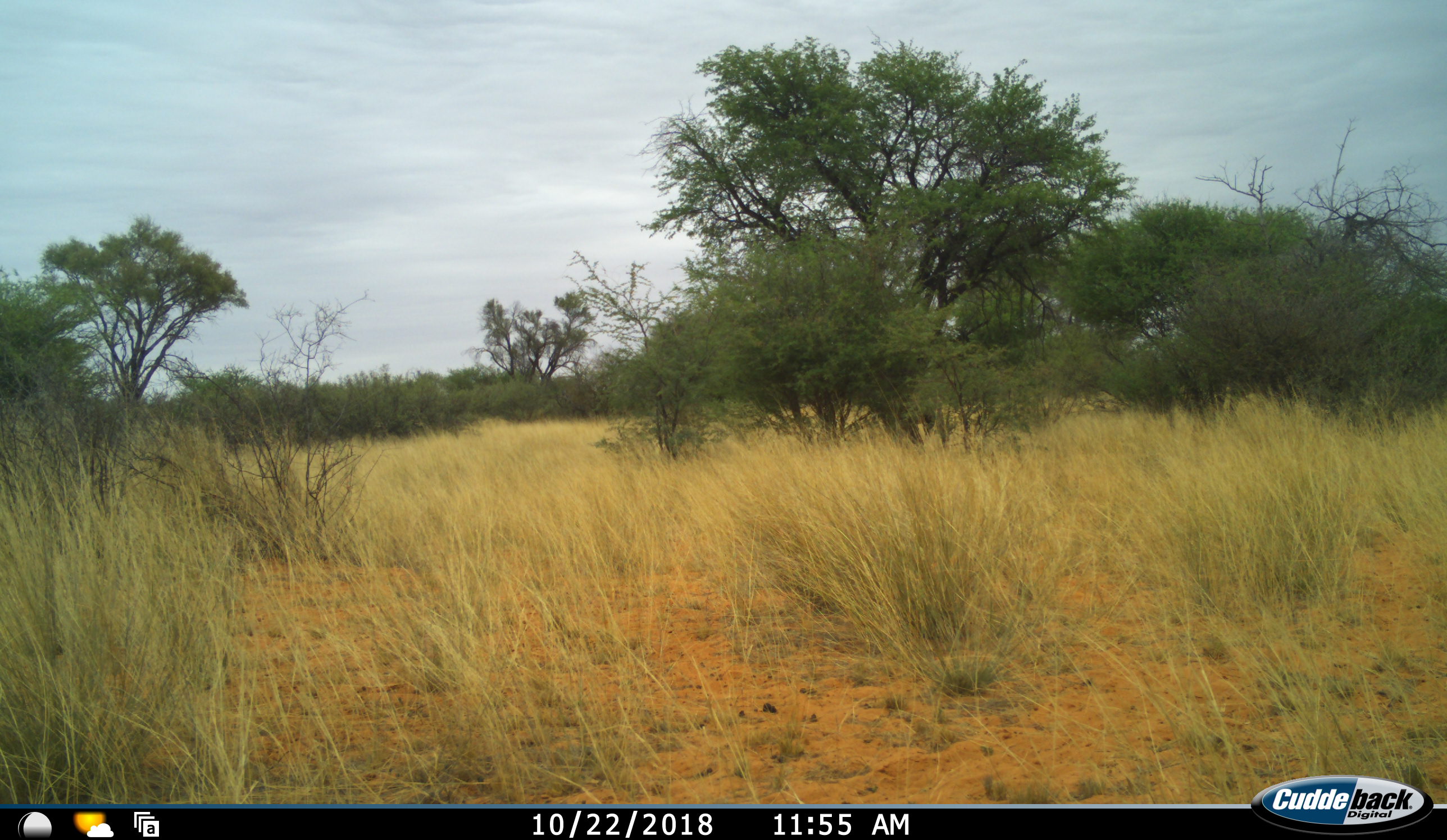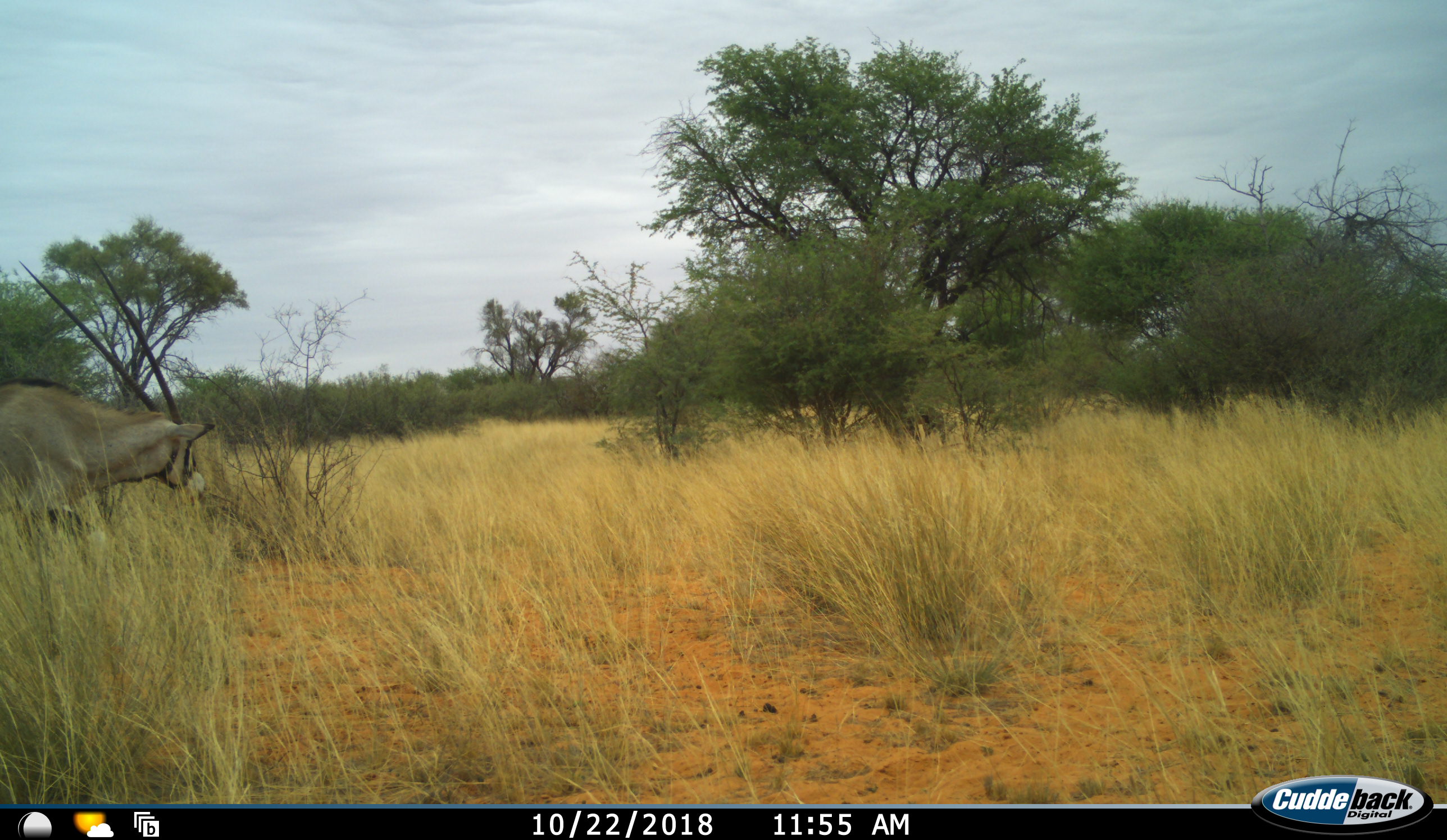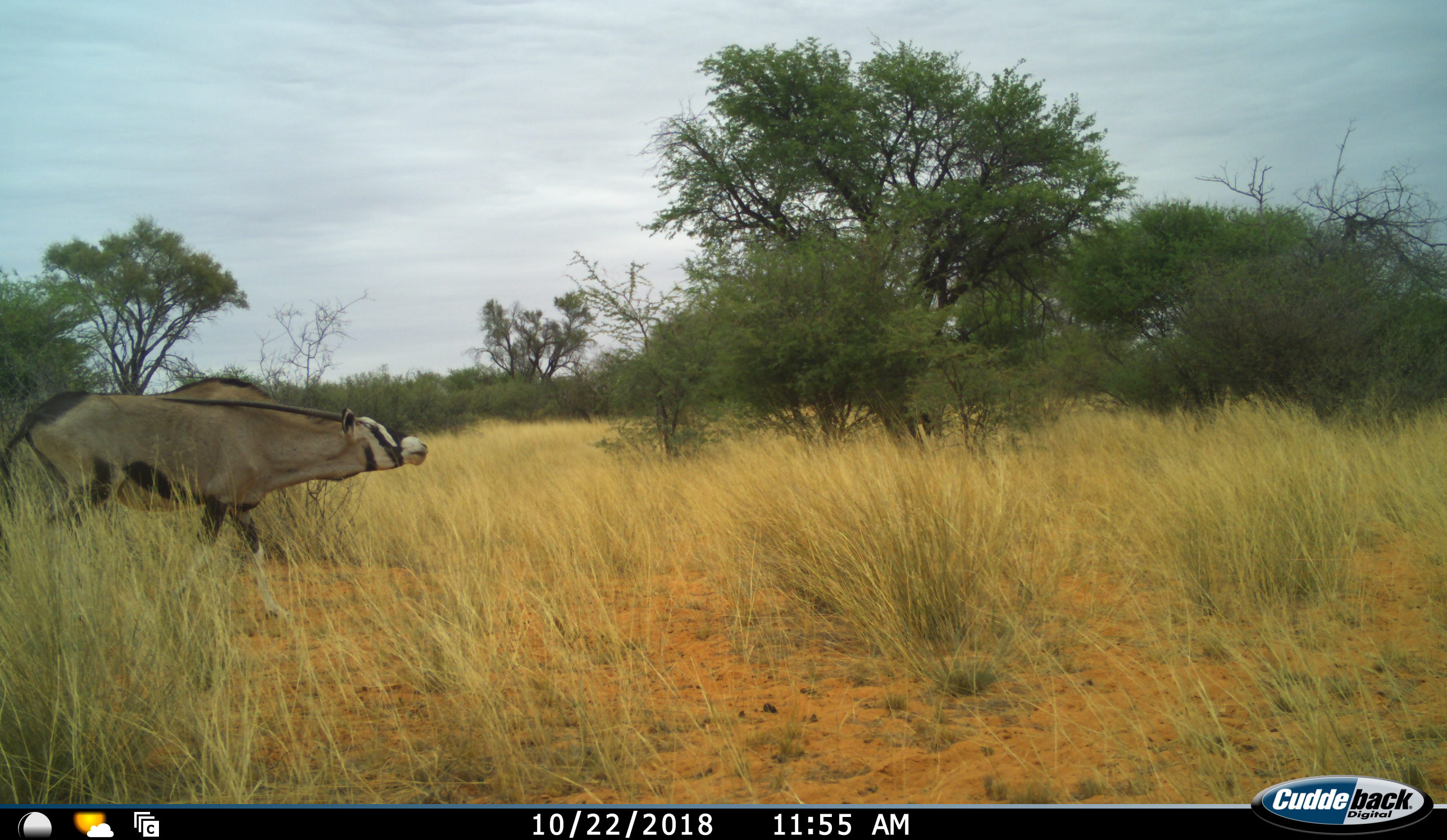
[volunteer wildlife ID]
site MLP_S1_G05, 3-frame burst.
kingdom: Animalia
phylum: Chordata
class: Mammalia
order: Artiodactyla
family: Bovidae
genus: Oryx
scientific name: Oryx gazella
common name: gemsbok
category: oryx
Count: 1.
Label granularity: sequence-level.